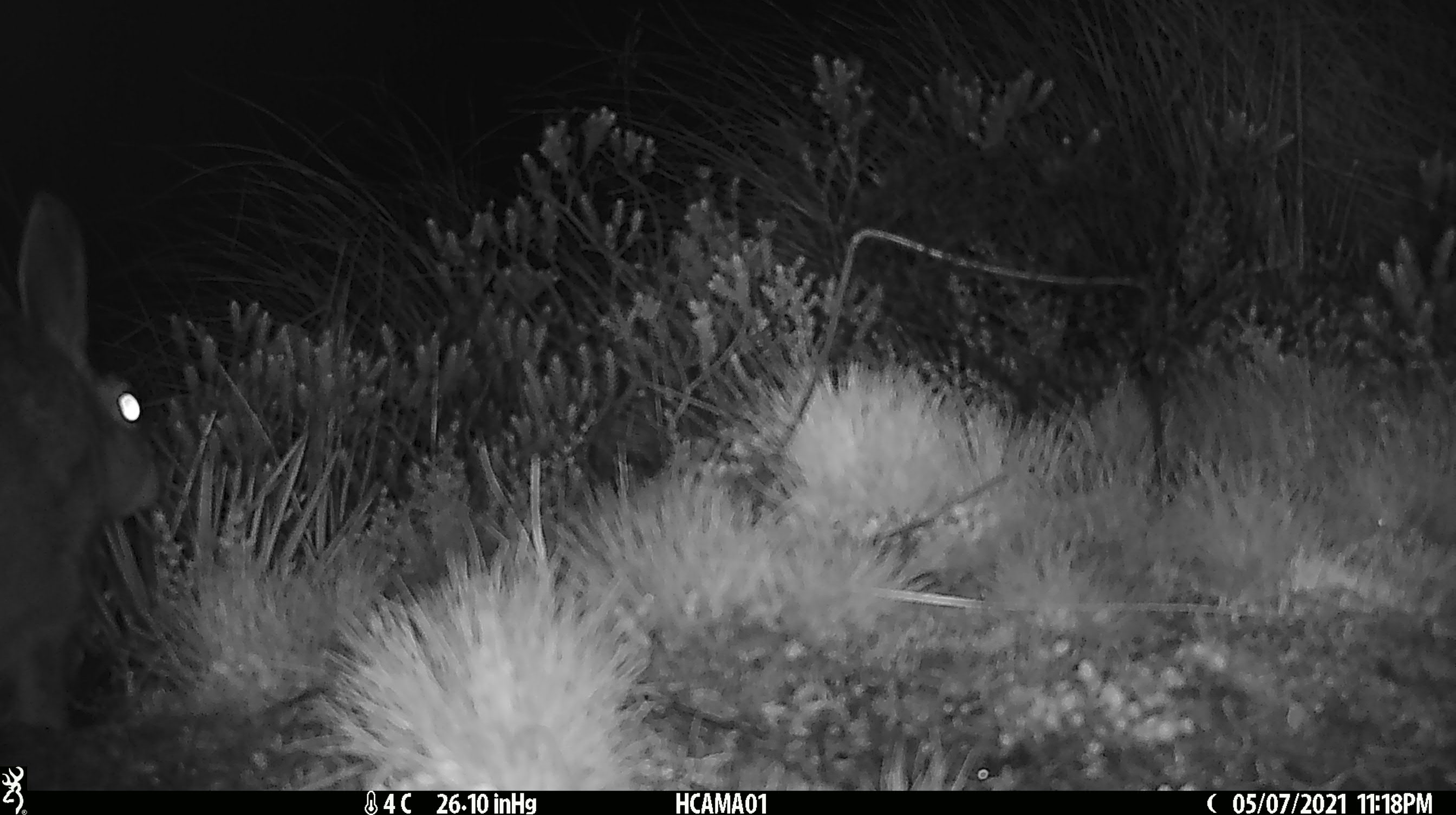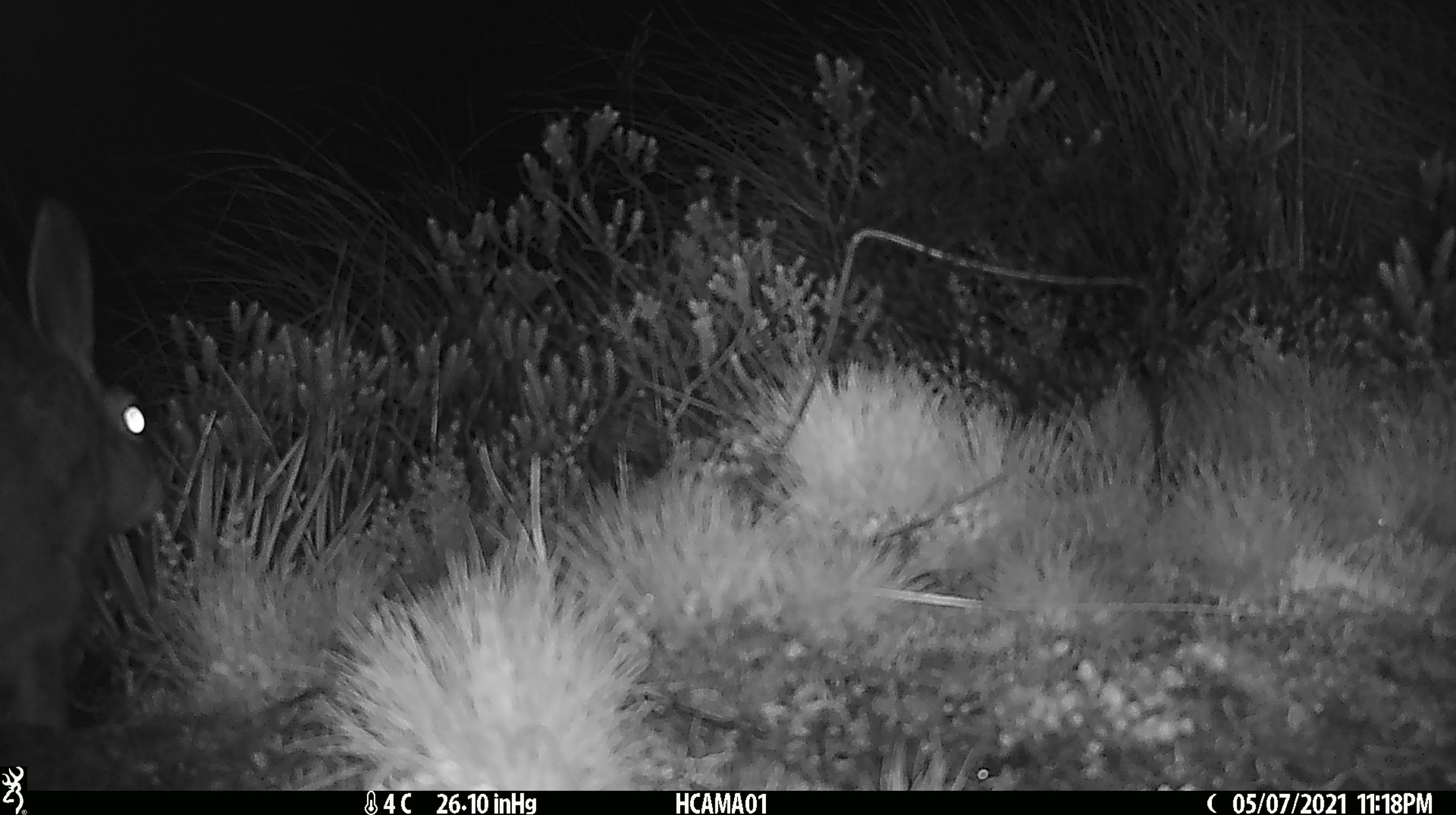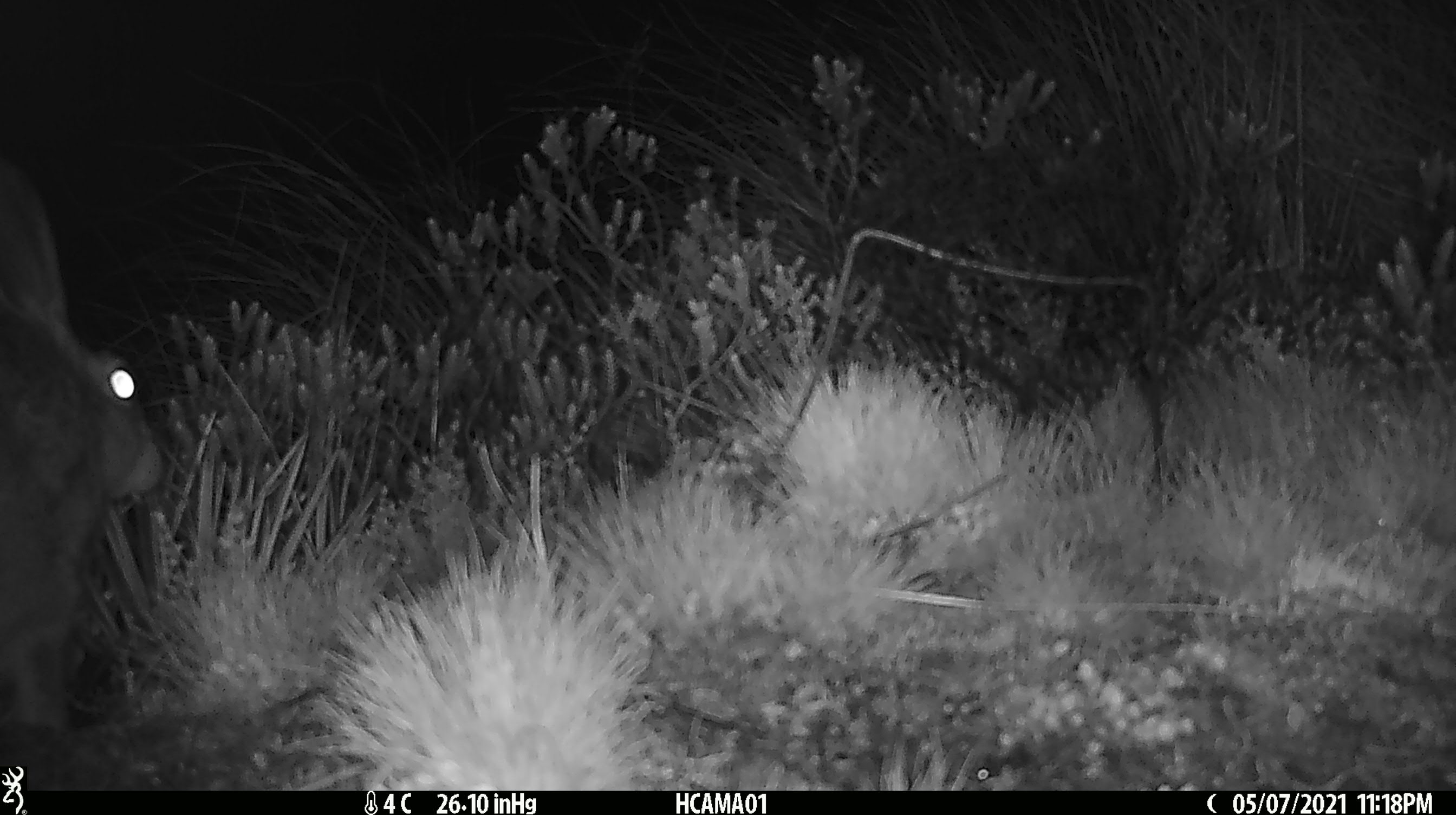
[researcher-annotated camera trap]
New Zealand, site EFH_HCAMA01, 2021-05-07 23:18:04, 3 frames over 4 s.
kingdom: Animalia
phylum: Chordata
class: Mammalia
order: Lagomorpha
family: Leporidae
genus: Lepus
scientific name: Lepus europaeus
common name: brown hare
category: hare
Hare (brown hare) (Lepus europaeus).